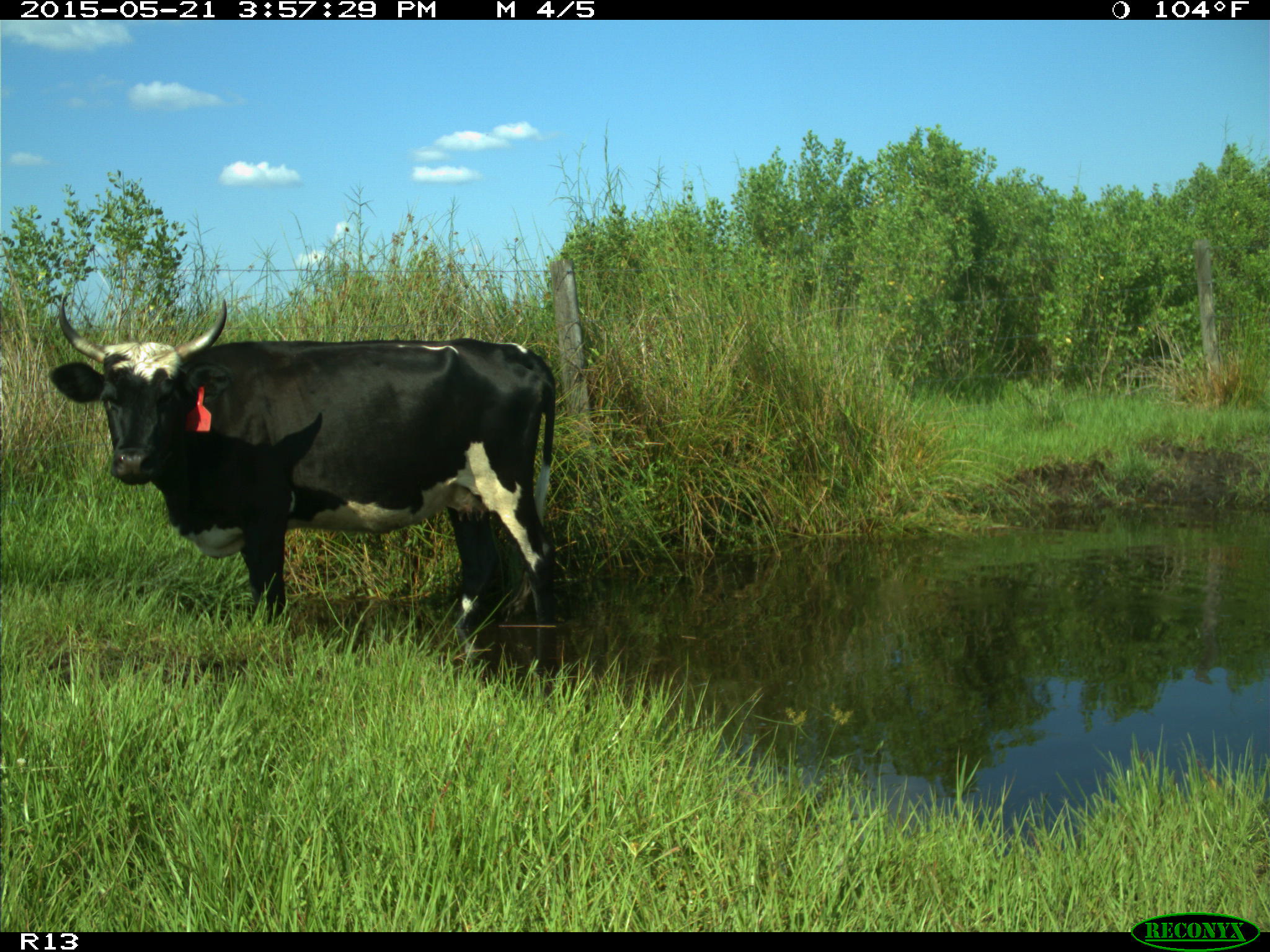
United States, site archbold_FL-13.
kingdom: Animalia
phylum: Chordata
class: Mammalia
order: Artiodactyla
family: Bovidae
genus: Bos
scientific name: Bos taurus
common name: domestic cow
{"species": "Bos taurus (domestic cow)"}